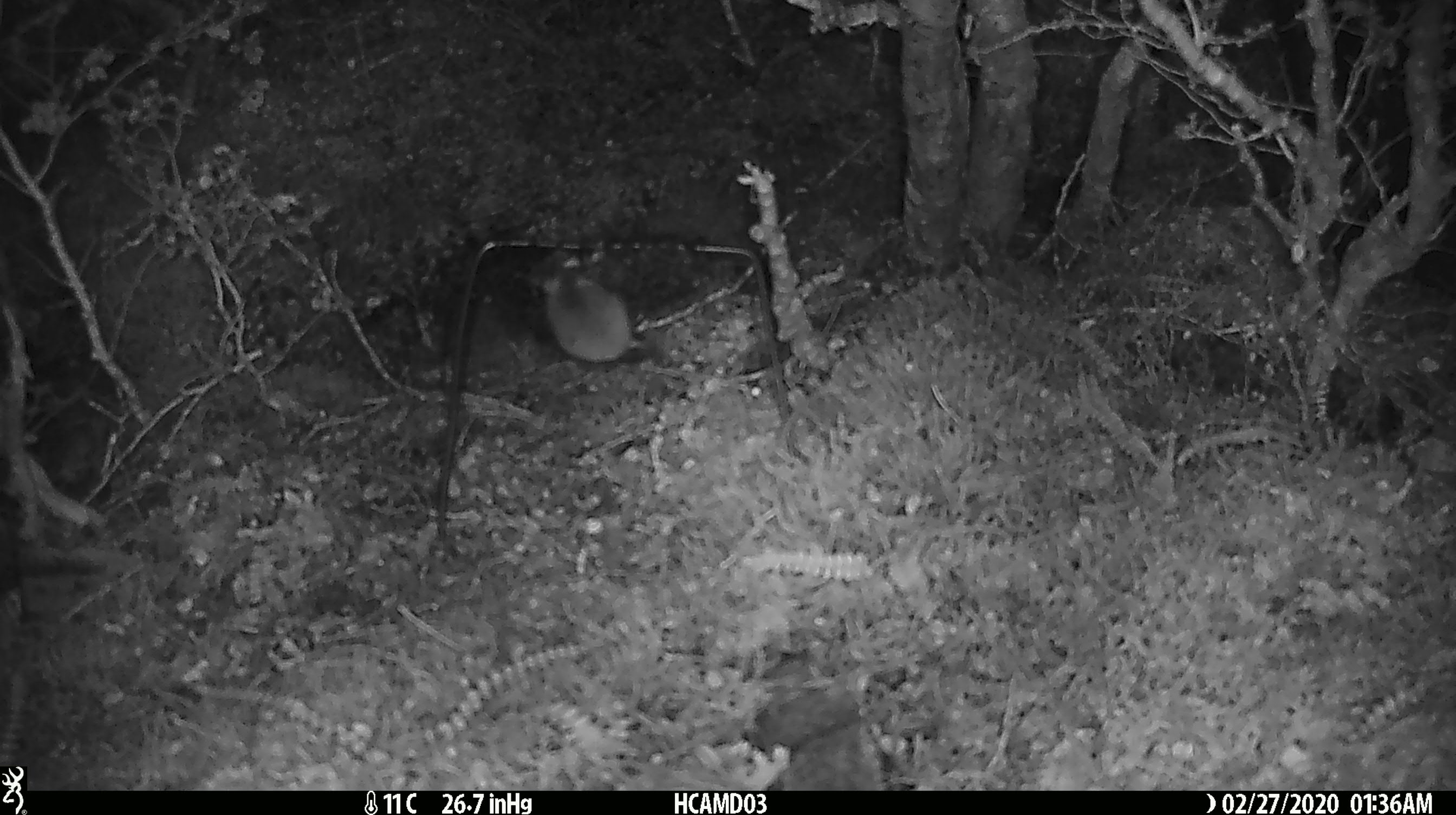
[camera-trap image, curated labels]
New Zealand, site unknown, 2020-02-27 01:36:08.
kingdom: Animalia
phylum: Chordata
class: Mammalia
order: Rodentia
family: Muridae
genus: Mus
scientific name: Mus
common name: mouse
Mouse (Mus).